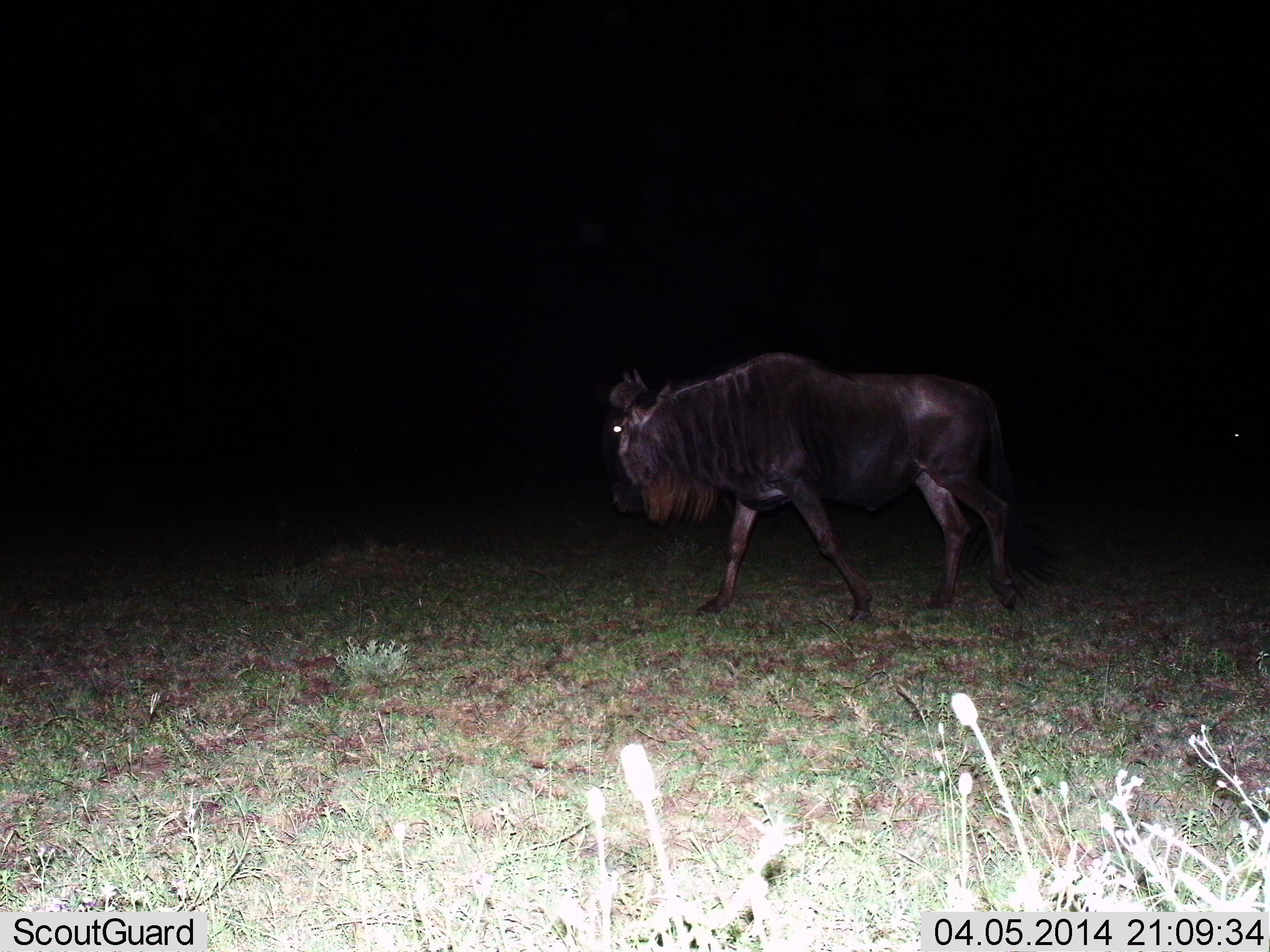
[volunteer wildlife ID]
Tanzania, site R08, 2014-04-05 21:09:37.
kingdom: Animalia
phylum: Chordata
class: Mammalia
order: Artiodactyla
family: Bovidae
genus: Connochaetes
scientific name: Connochaetes taurinus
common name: blue wildebeest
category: wildebeest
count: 1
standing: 10%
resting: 0%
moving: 90%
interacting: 0%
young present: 0%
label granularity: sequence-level